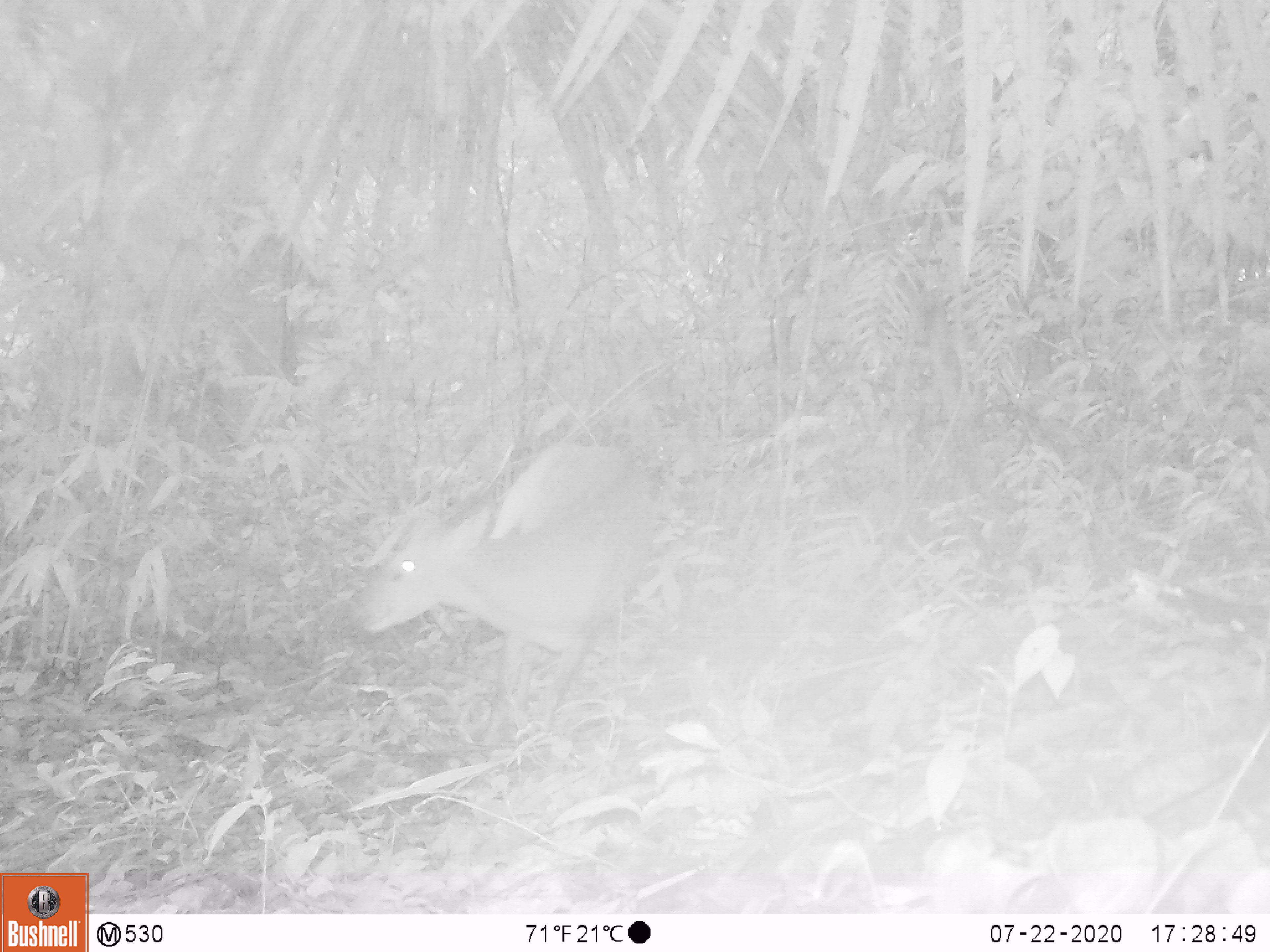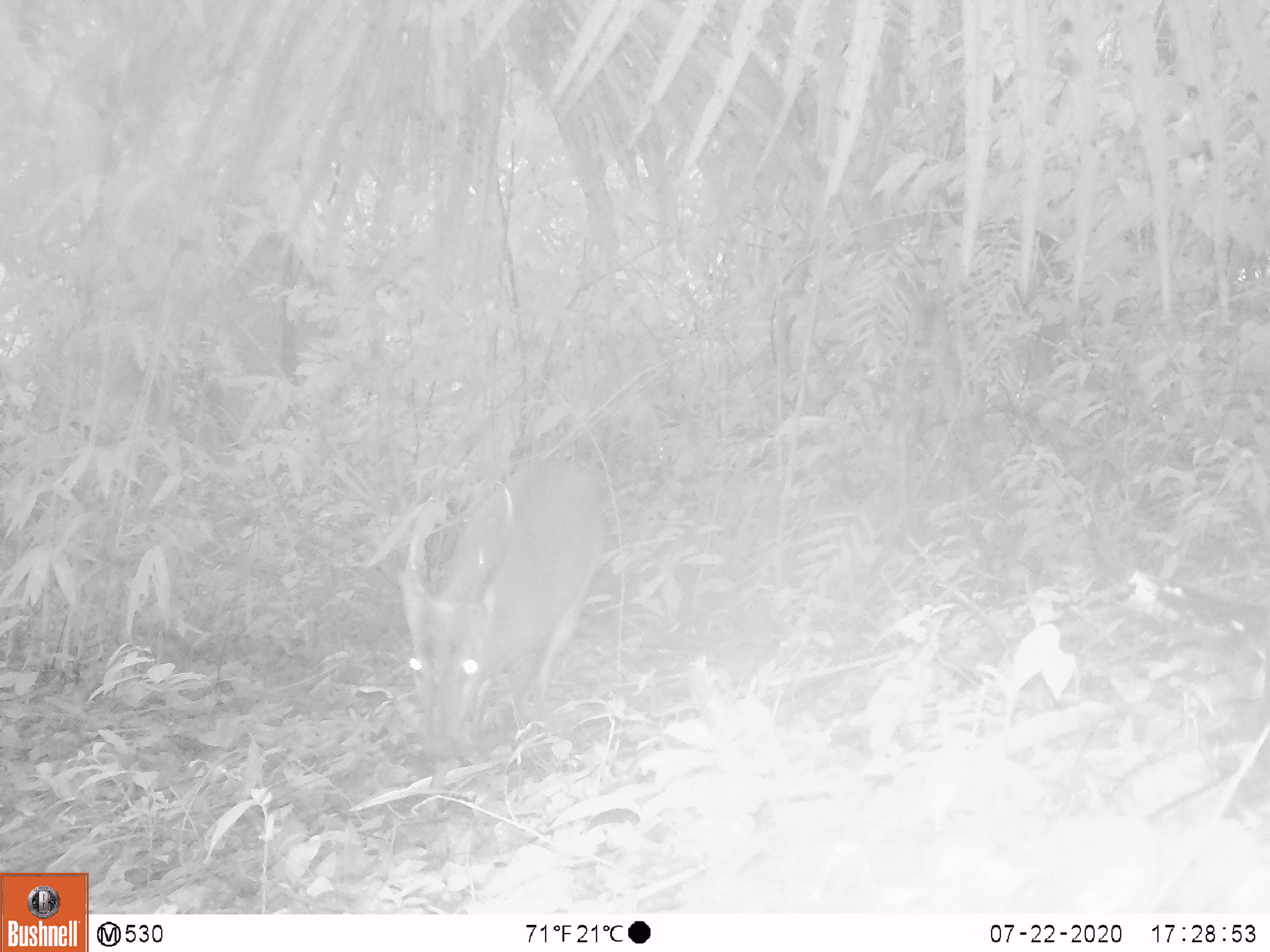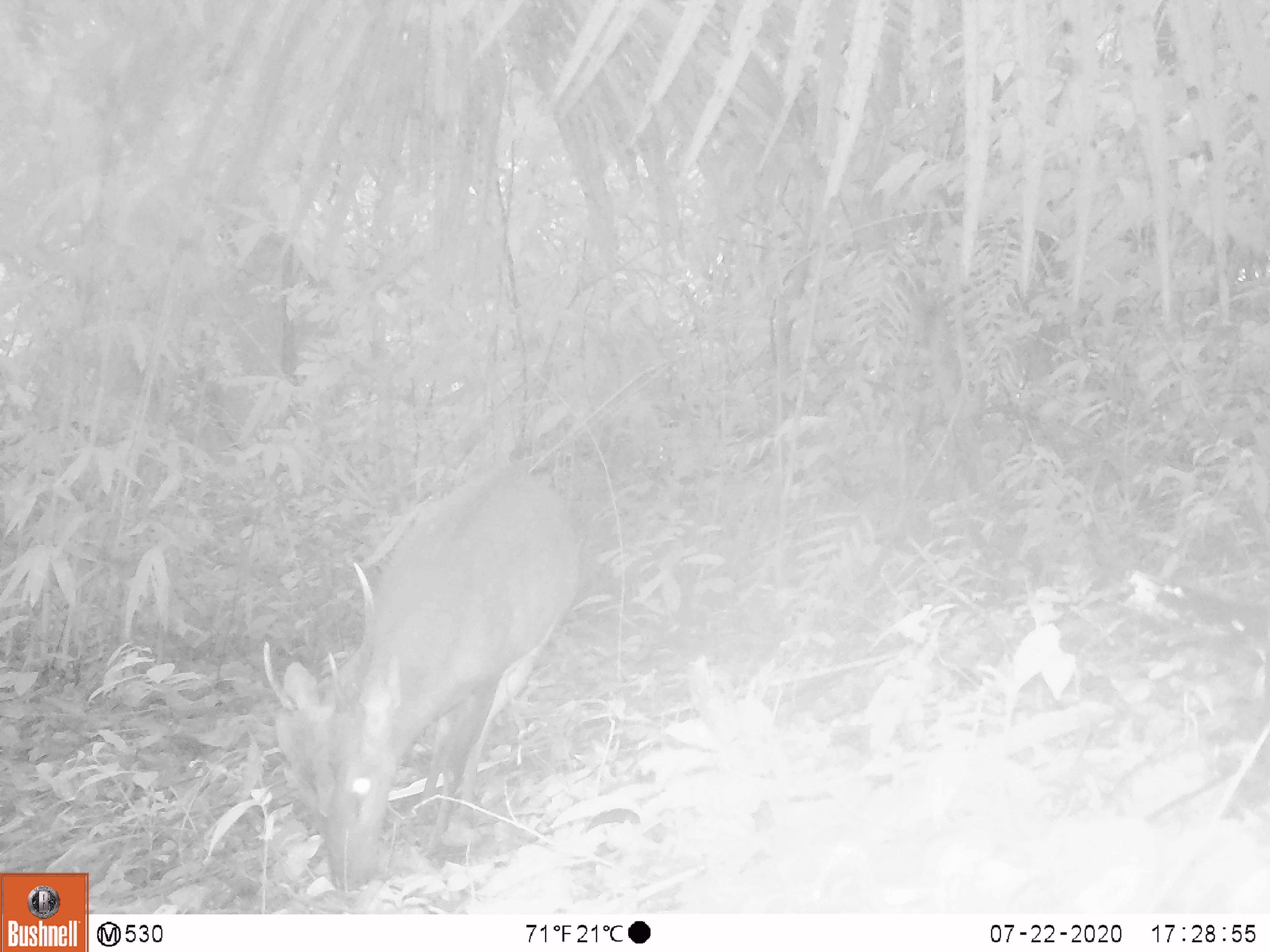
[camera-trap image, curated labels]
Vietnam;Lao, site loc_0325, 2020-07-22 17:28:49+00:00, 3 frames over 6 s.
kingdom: Animalia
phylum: Chordata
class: Mammalia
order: Artiodactyla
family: Cervidae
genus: Muntiacus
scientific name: Muntiacus vuquangensis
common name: large-antlered muntjac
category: large antlered muntjac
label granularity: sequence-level